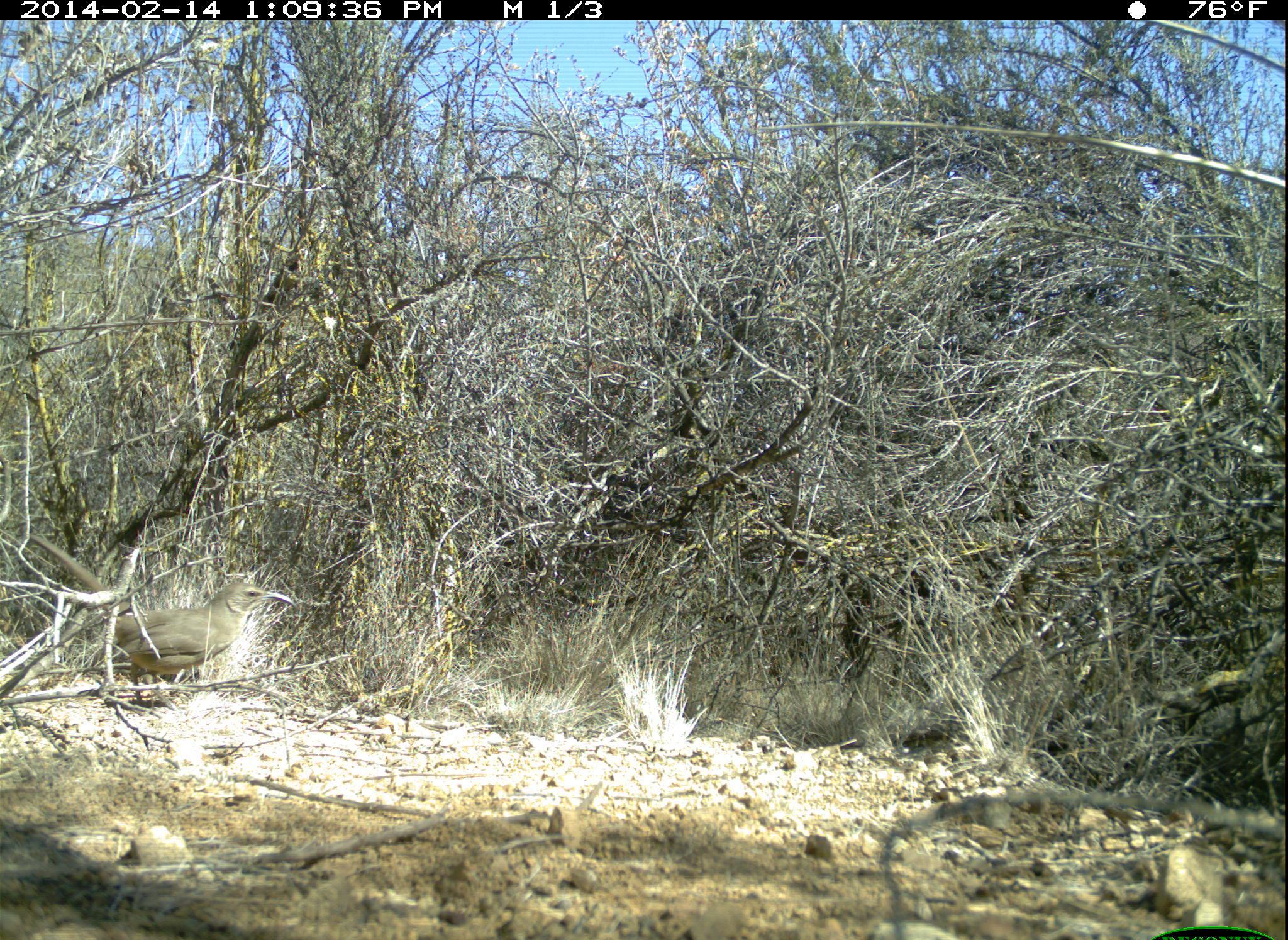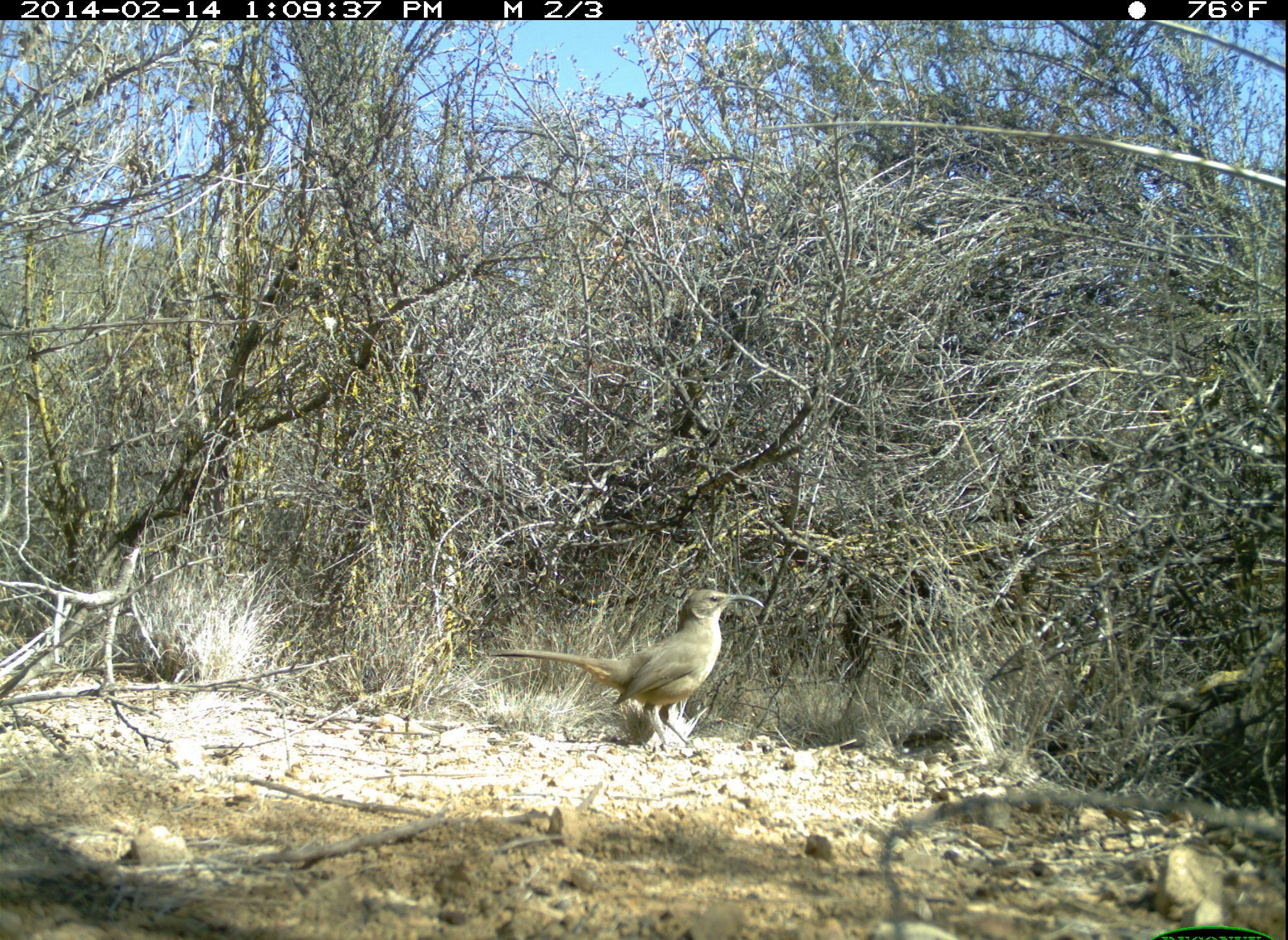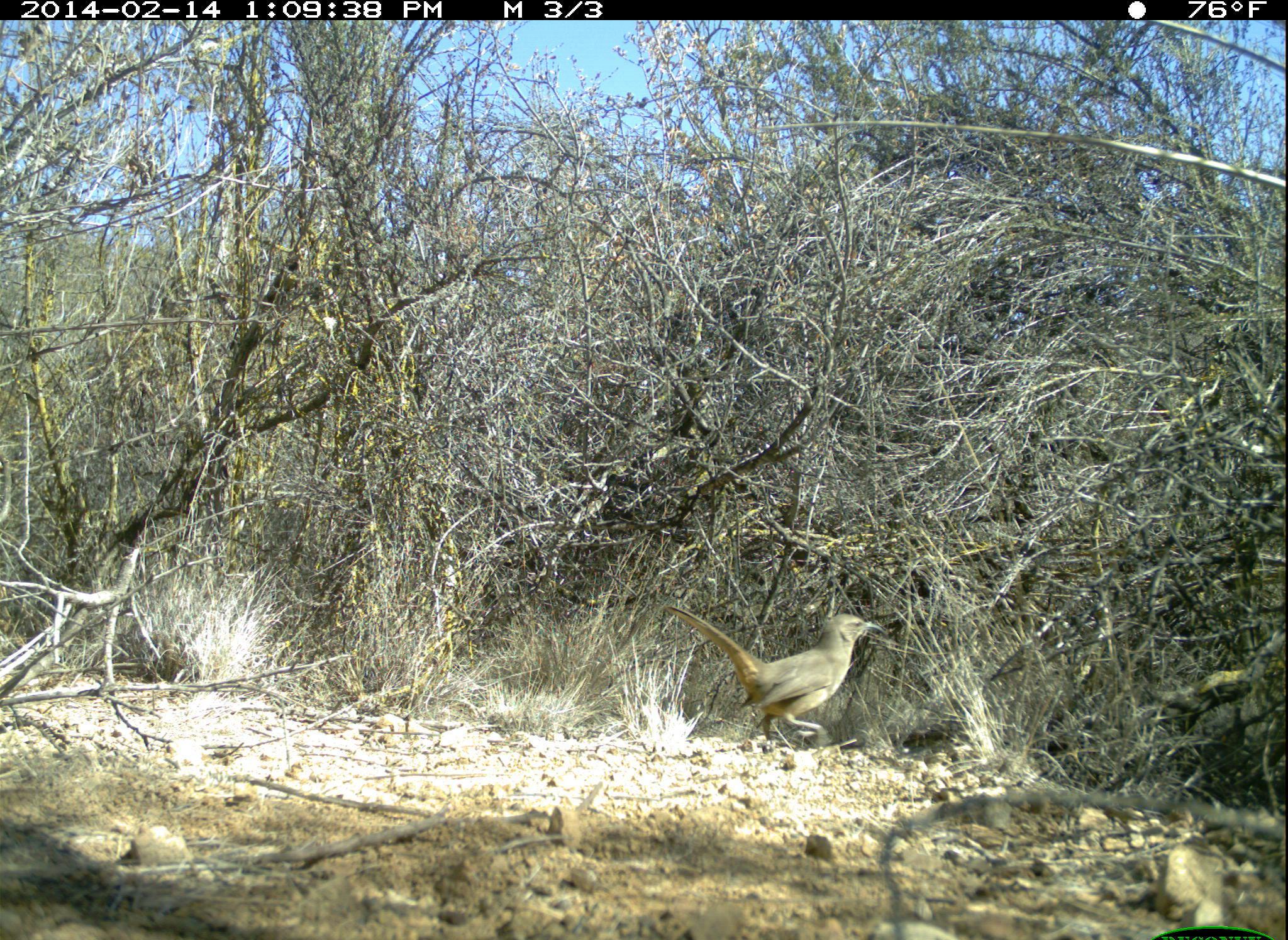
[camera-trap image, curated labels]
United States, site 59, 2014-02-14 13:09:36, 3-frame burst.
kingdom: Animalia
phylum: Chordata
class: Aves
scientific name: Aves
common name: bird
Bird (Aves).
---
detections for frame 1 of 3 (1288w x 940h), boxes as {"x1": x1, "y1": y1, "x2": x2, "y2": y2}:
bird: {"x1": 25, "y1": 525, "x2": 300, "y2": 712}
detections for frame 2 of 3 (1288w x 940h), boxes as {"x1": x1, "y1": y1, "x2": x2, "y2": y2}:
bird: {"x1": 489, "y1": 588, "x2": 765, "y2": 759}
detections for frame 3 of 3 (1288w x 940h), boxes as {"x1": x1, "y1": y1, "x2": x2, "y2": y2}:
bird: {"x1": 664, "y1": 603, "x2": 887, "y2": 747}